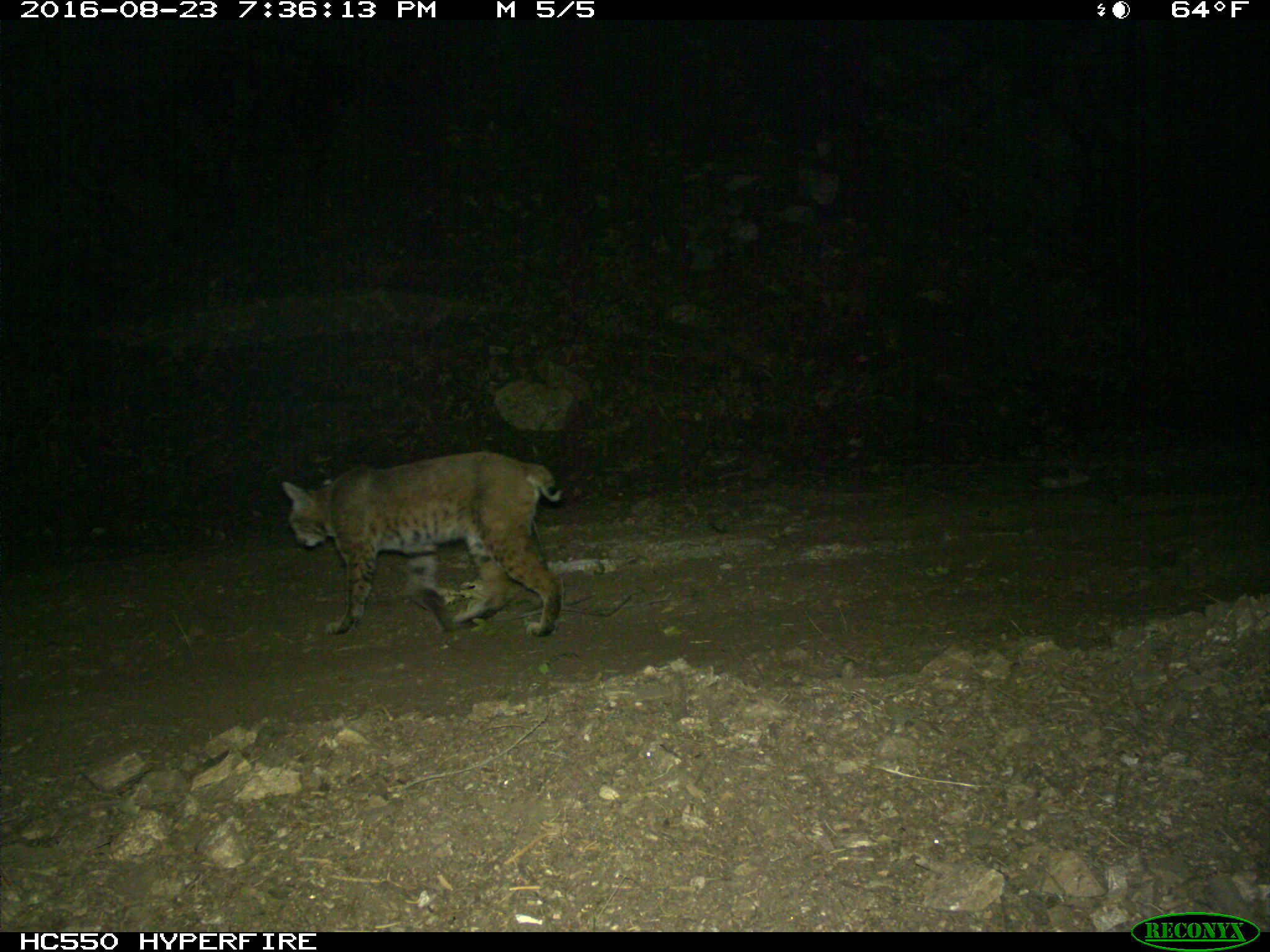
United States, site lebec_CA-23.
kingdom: Animalia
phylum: Chordata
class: Mammalia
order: Carnivora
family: Felidae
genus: Lynx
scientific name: Lynx rufus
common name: bobcat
Lynx rufus (bobcat).